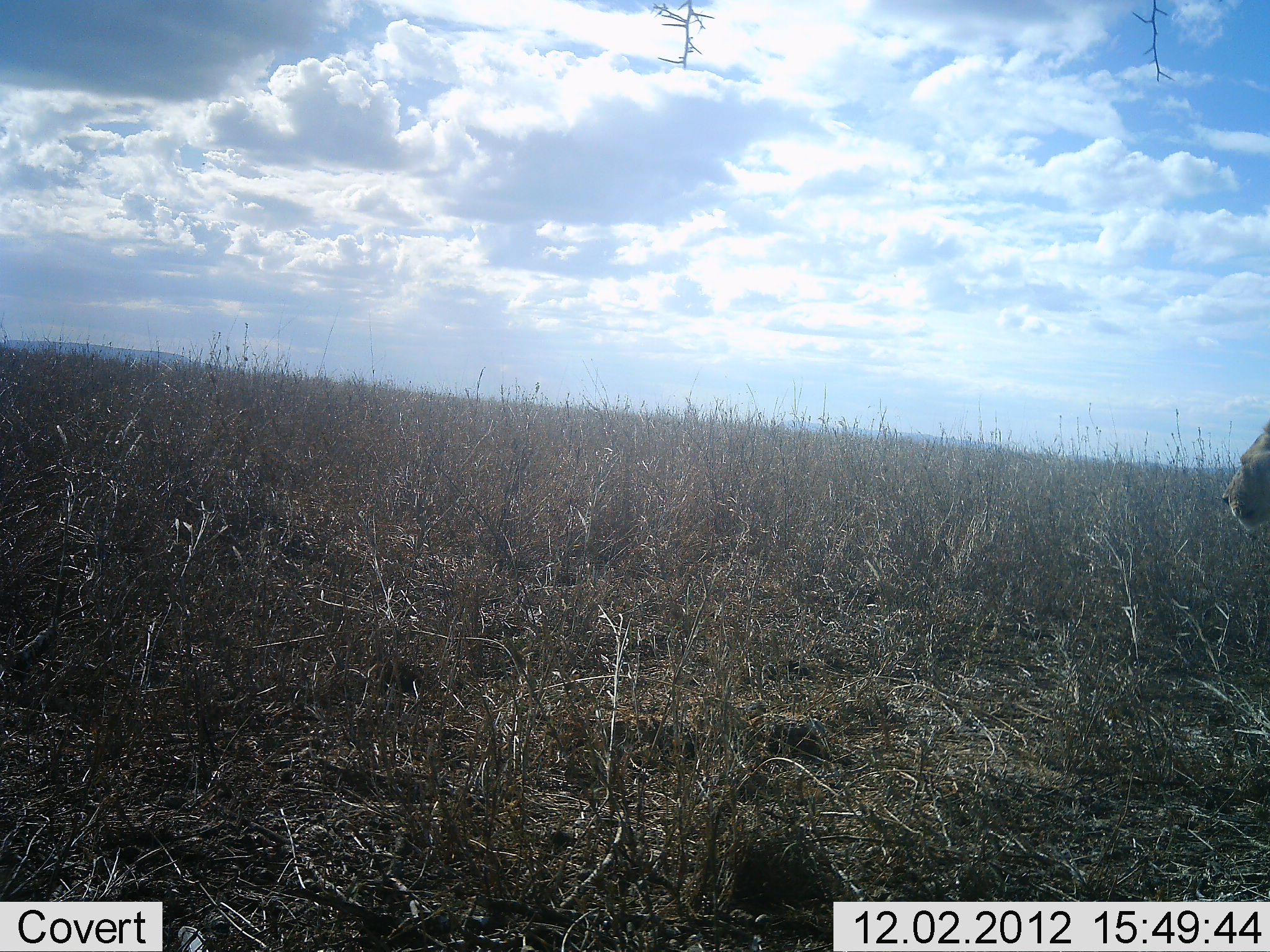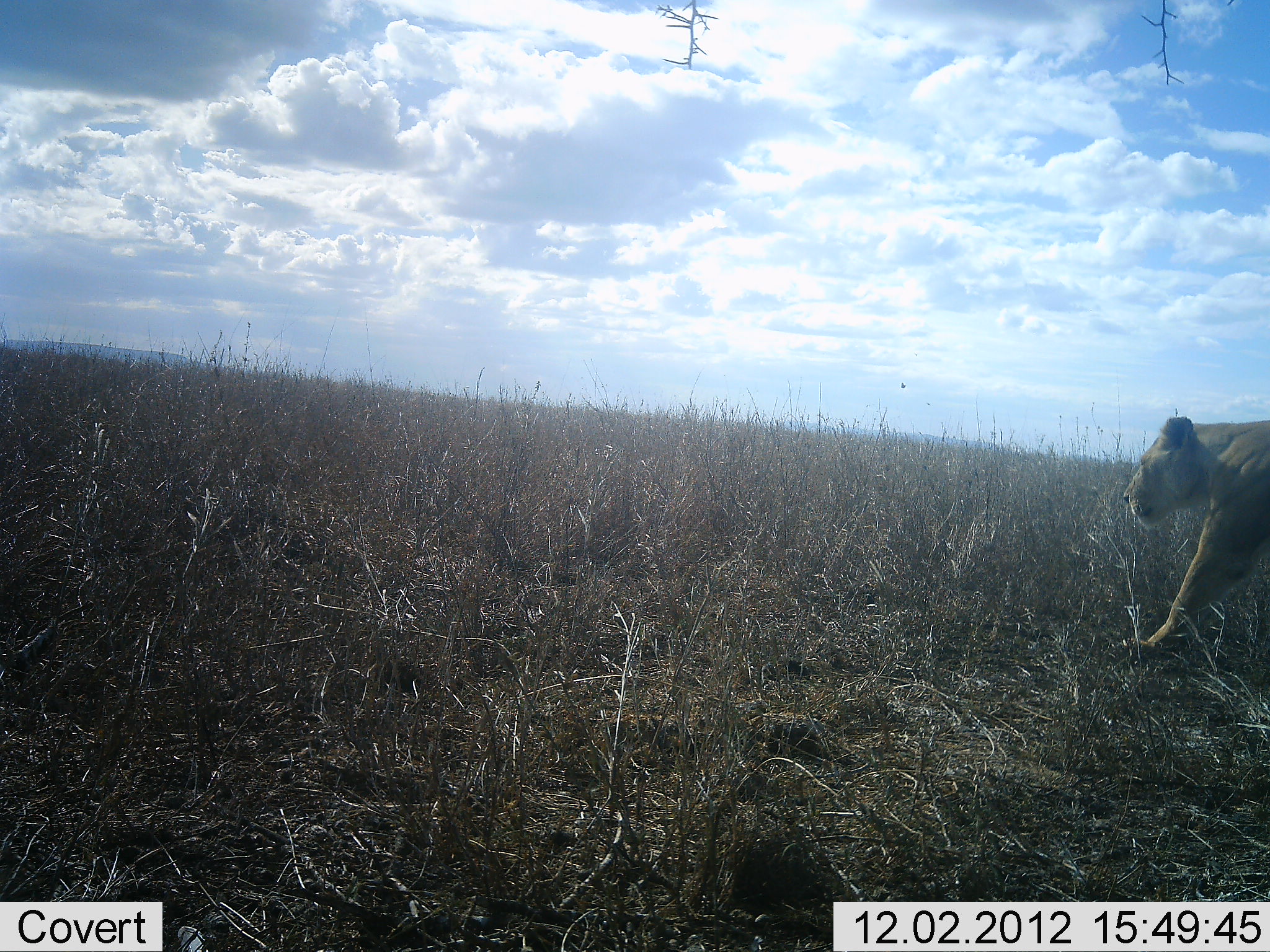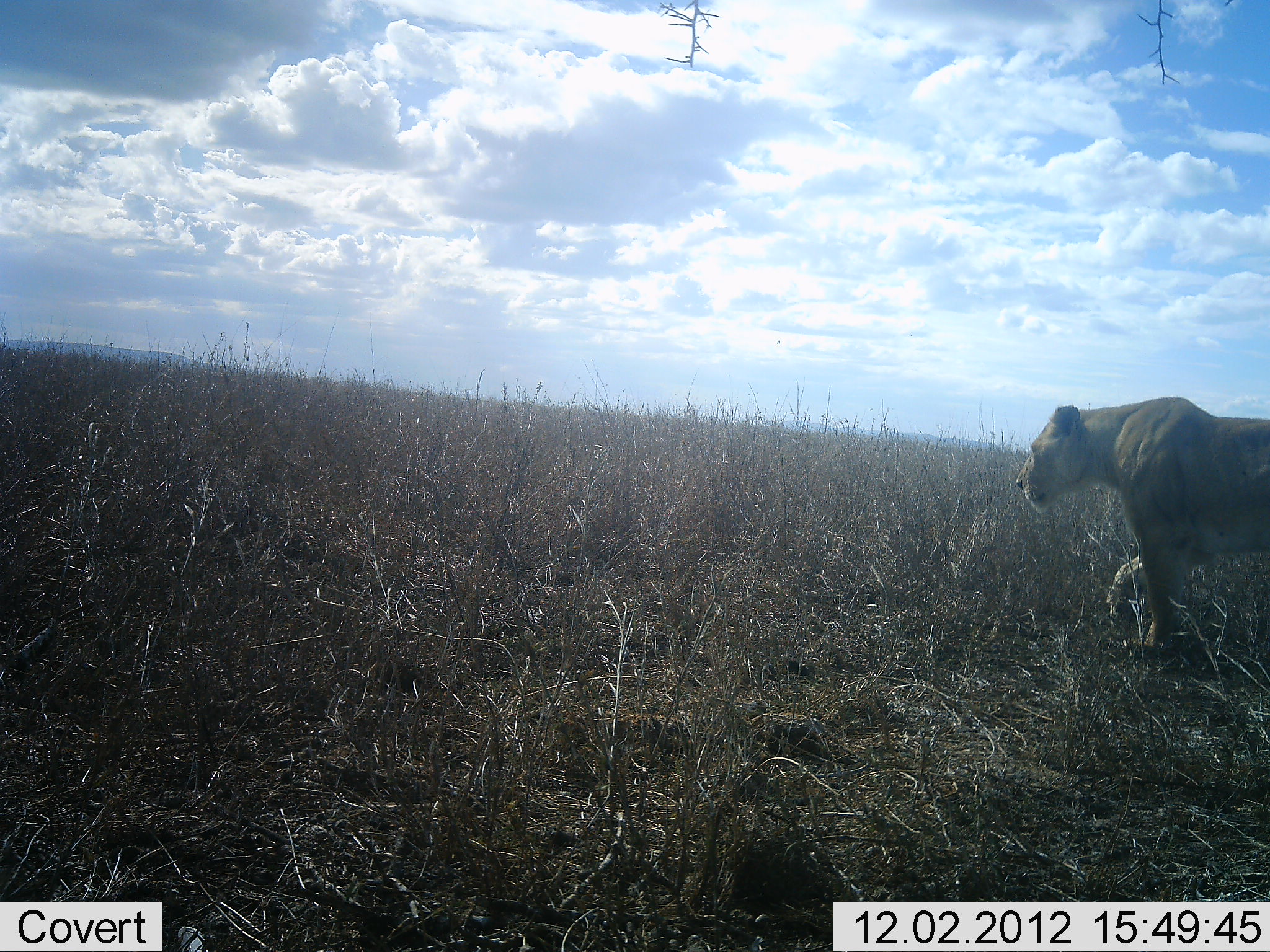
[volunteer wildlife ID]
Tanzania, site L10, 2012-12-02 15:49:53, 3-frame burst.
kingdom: Animalia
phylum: Chordata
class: Mammalia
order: Carnivora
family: Felidae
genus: Panthera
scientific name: Panthera leo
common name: lion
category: lionfemale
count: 1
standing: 70%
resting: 0%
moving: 30%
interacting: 0%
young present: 0%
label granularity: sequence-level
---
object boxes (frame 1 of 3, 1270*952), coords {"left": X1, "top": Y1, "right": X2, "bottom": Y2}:
animal: {"left": 1221, "top": 421, "right": 1270, "bottom": 536}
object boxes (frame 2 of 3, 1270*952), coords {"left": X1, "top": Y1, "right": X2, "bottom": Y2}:
animal: {"left": 1121, "top": 416, "right": 1270, "bottom": 659}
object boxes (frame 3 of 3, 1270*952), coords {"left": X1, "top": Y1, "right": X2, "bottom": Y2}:
animal: {"left": 1016, "top": 396, "right": 1270, "bottom": 650}